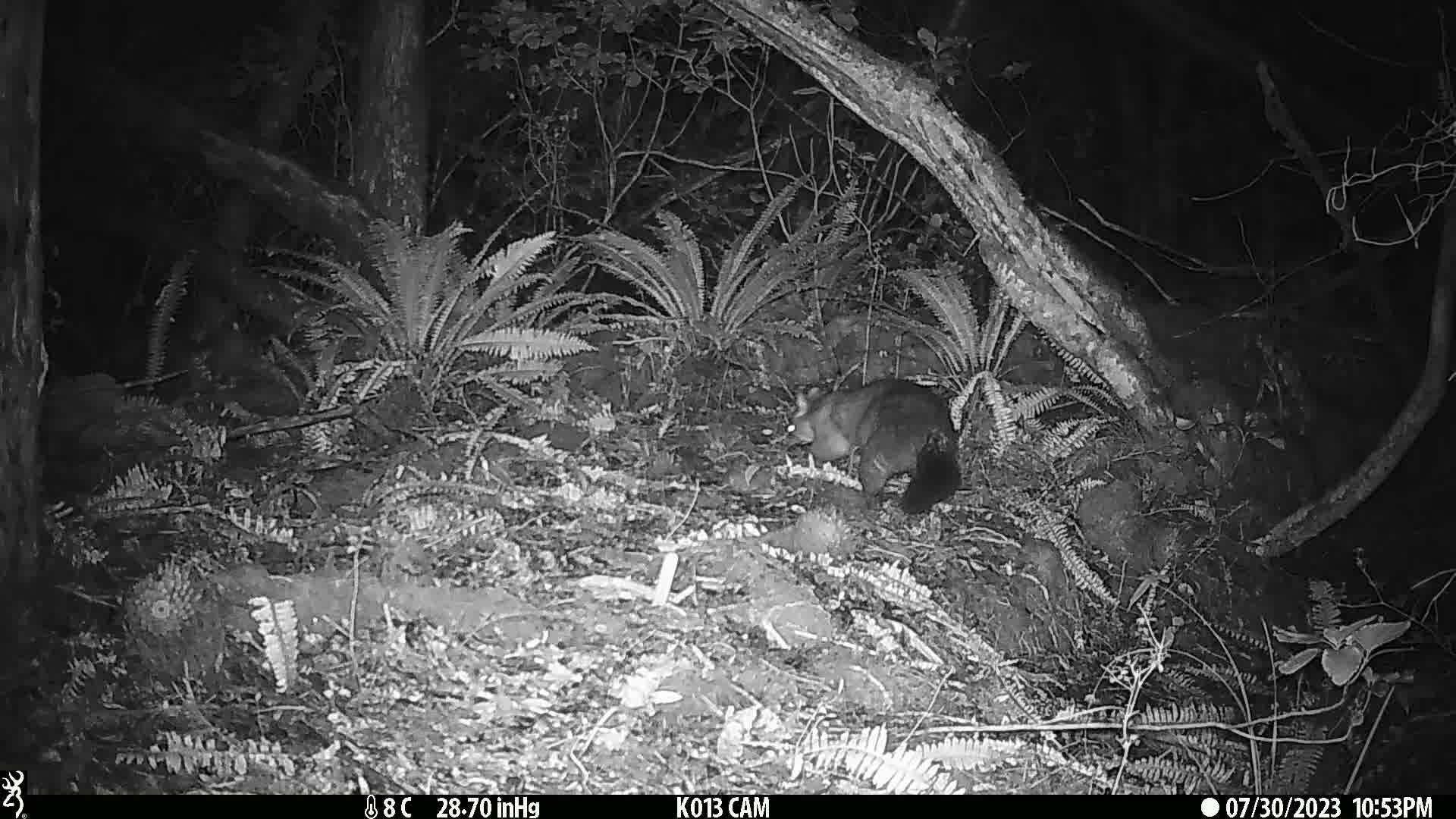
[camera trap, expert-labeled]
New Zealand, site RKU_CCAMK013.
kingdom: Animalia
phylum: Chordata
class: Mammalia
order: Diprotodontia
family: Phalangeridae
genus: Trichosurus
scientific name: Trichosurus vulpecula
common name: common brushtail possum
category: possum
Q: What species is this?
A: Possum (common brushtail possum) (Trichosurus vulpecula).